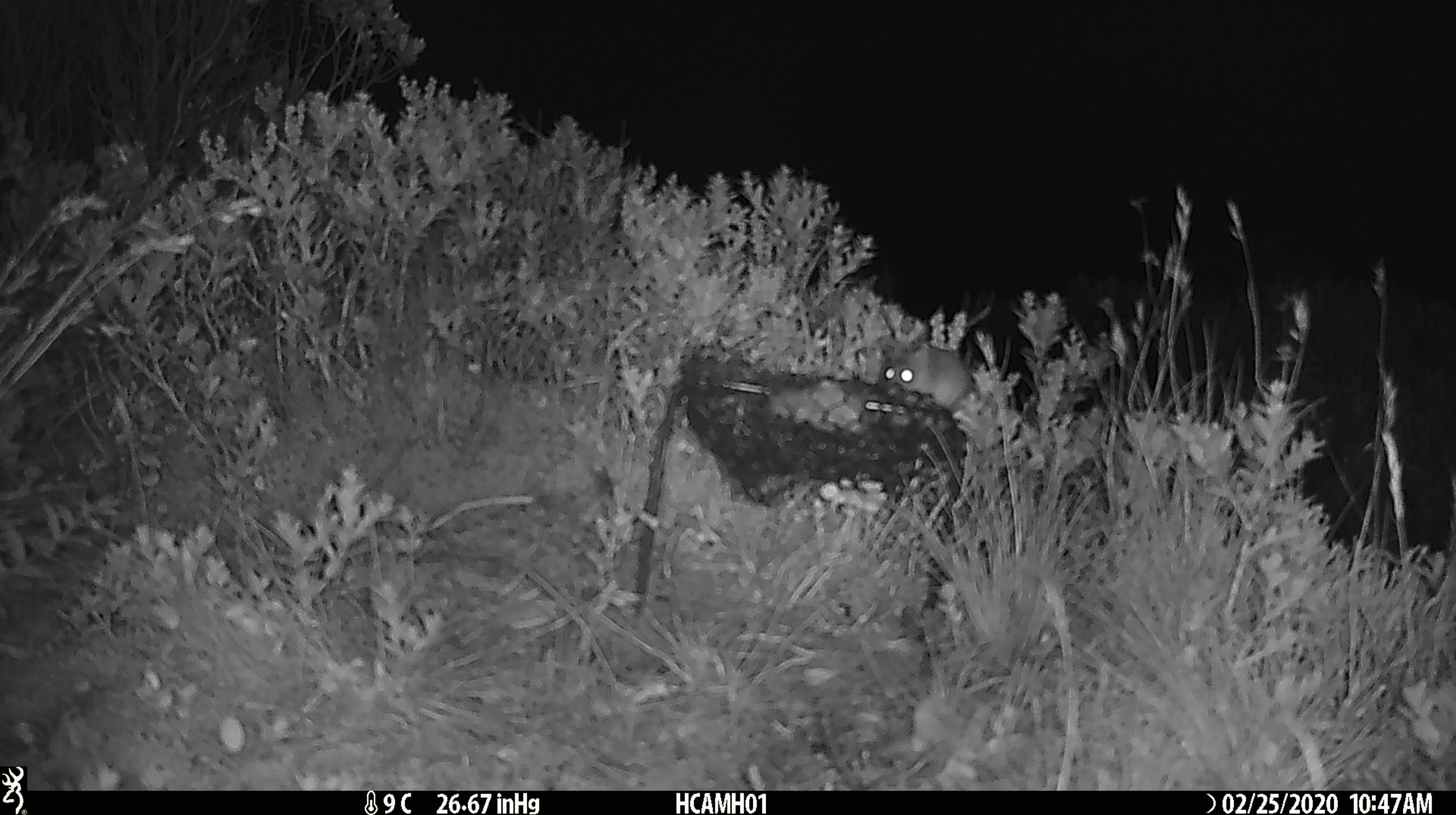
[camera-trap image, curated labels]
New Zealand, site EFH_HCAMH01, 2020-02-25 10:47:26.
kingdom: Animalia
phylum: Chordata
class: Mammalia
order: Rodentia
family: Muridae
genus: Mus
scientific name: Mus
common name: mouse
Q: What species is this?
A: Mouse (Mus).